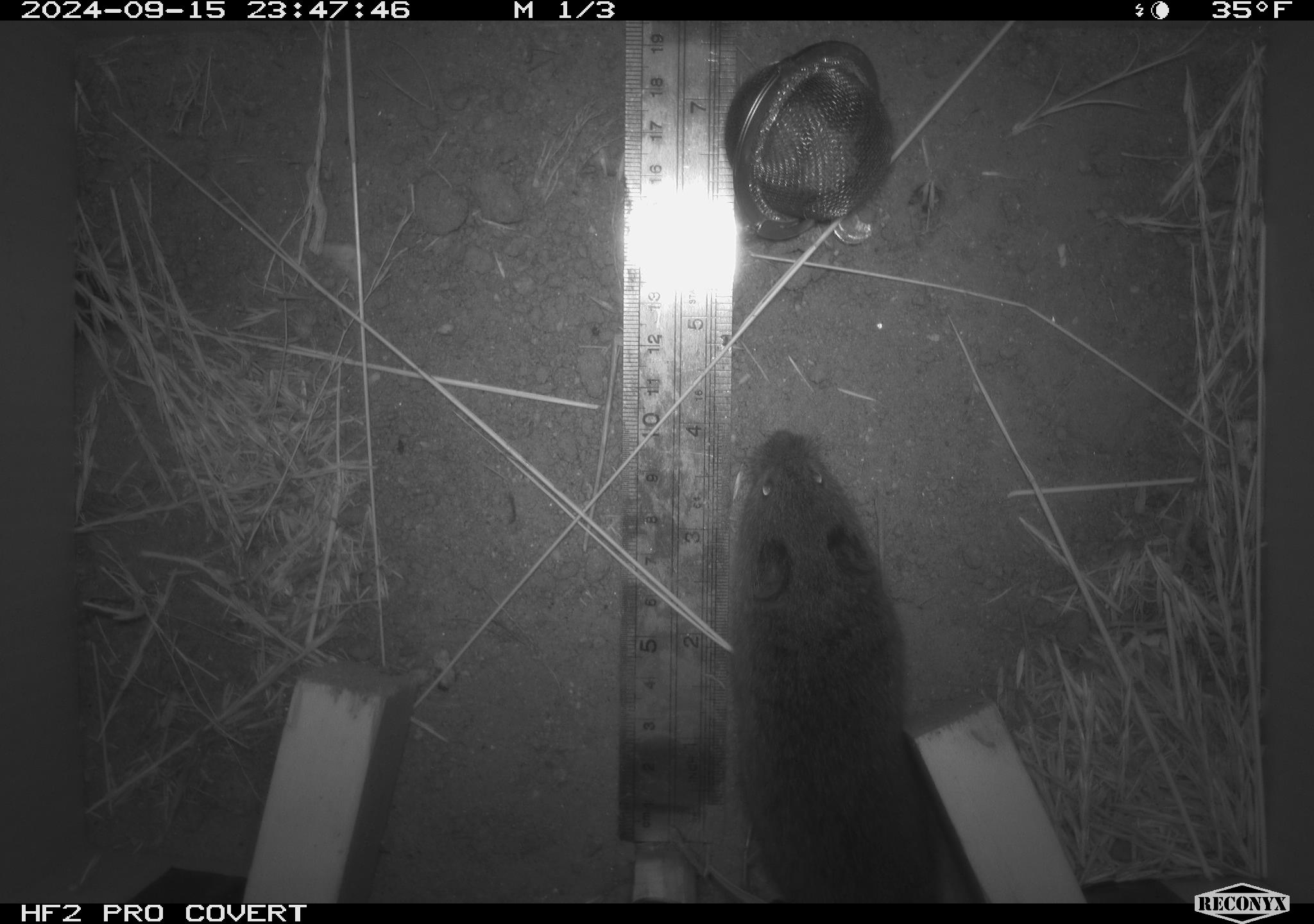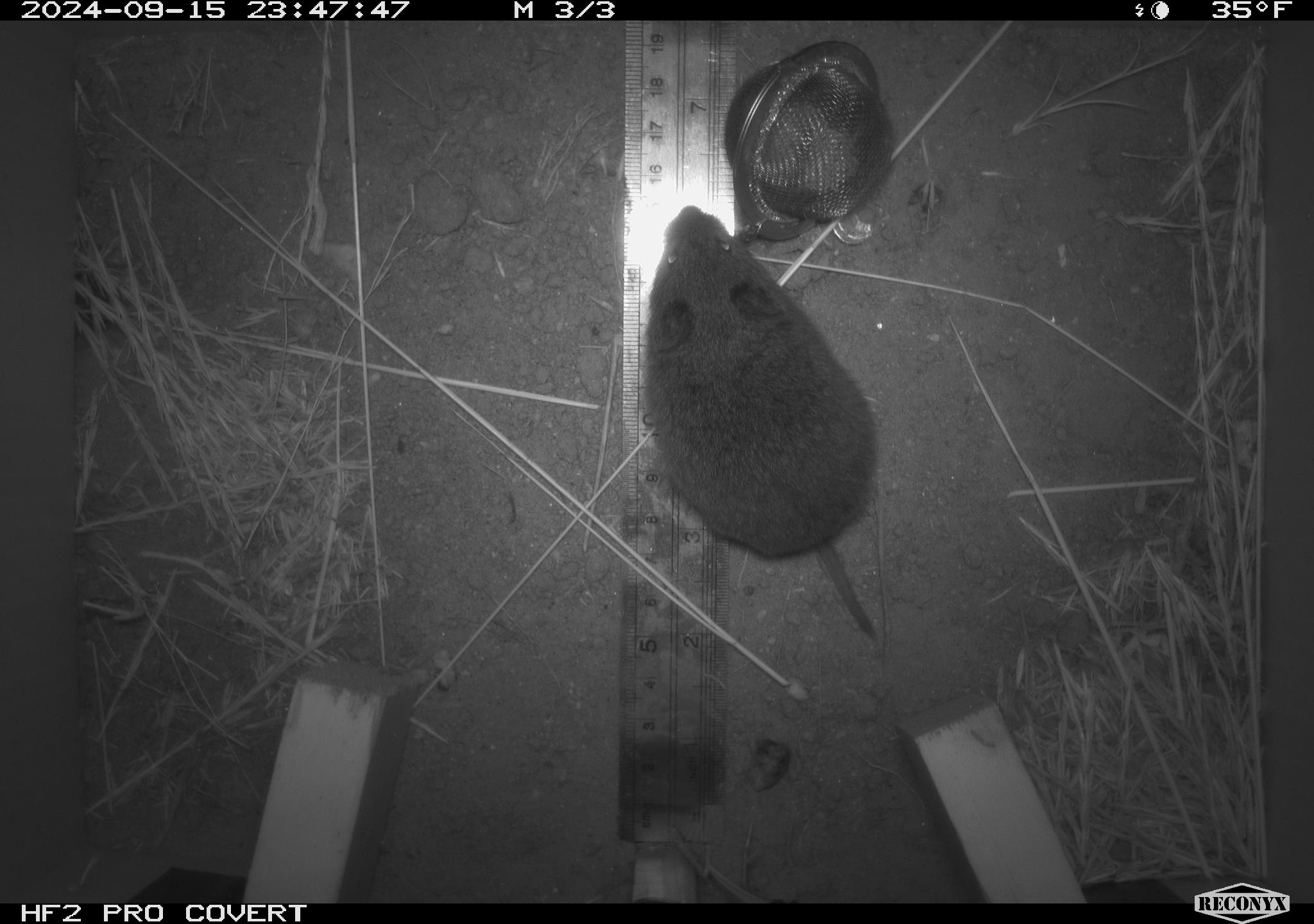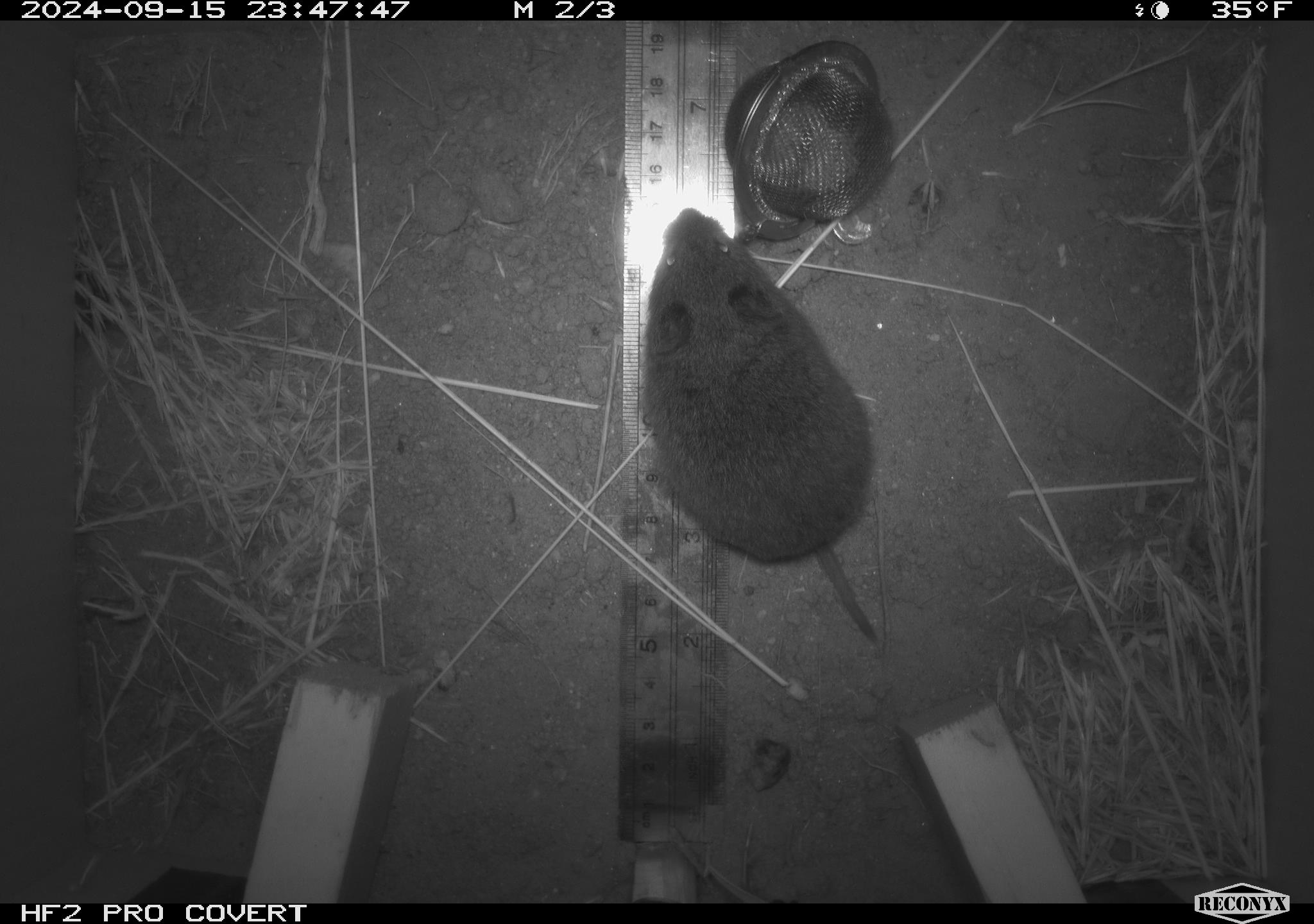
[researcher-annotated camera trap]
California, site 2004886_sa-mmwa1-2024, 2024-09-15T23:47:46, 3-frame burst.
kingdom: Animalia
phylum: Chordata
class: Mammalia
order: Rodentia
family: Cricetidae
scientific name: Arvicolinae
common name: voles, lemmings, and muskrats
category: arvicolinae subfamily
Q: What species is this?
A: Arvicolinae subfamily (voles, lemmings, and muskrats) (Arvicolinae).